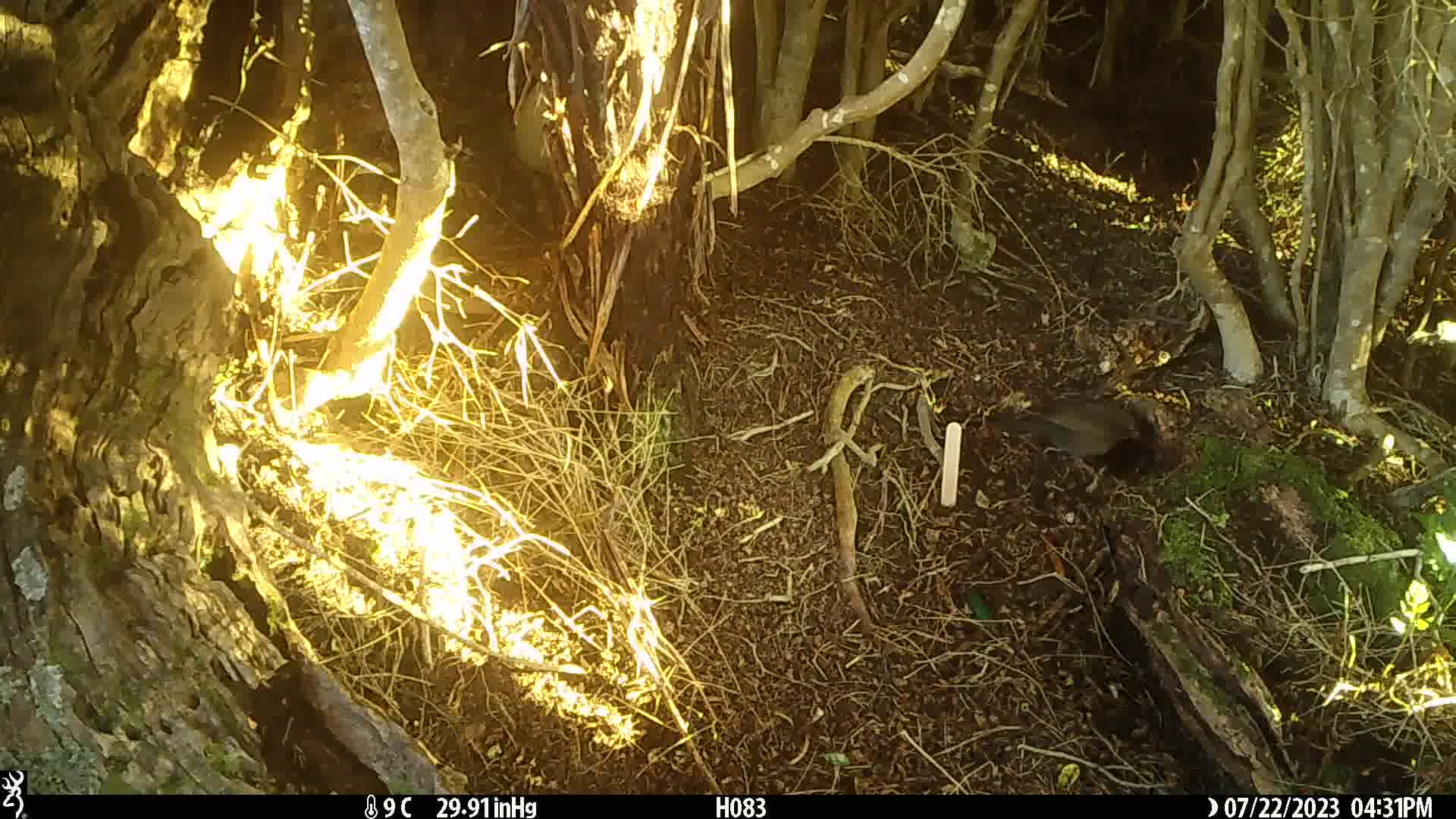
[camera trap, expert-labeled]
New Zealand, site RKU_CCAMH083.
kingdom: Animalia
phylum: Chordata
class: Aves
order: Passeriformes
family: Turdidae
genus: Turdus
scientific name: Turdus merula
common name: eurasian blackbird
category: blackbird